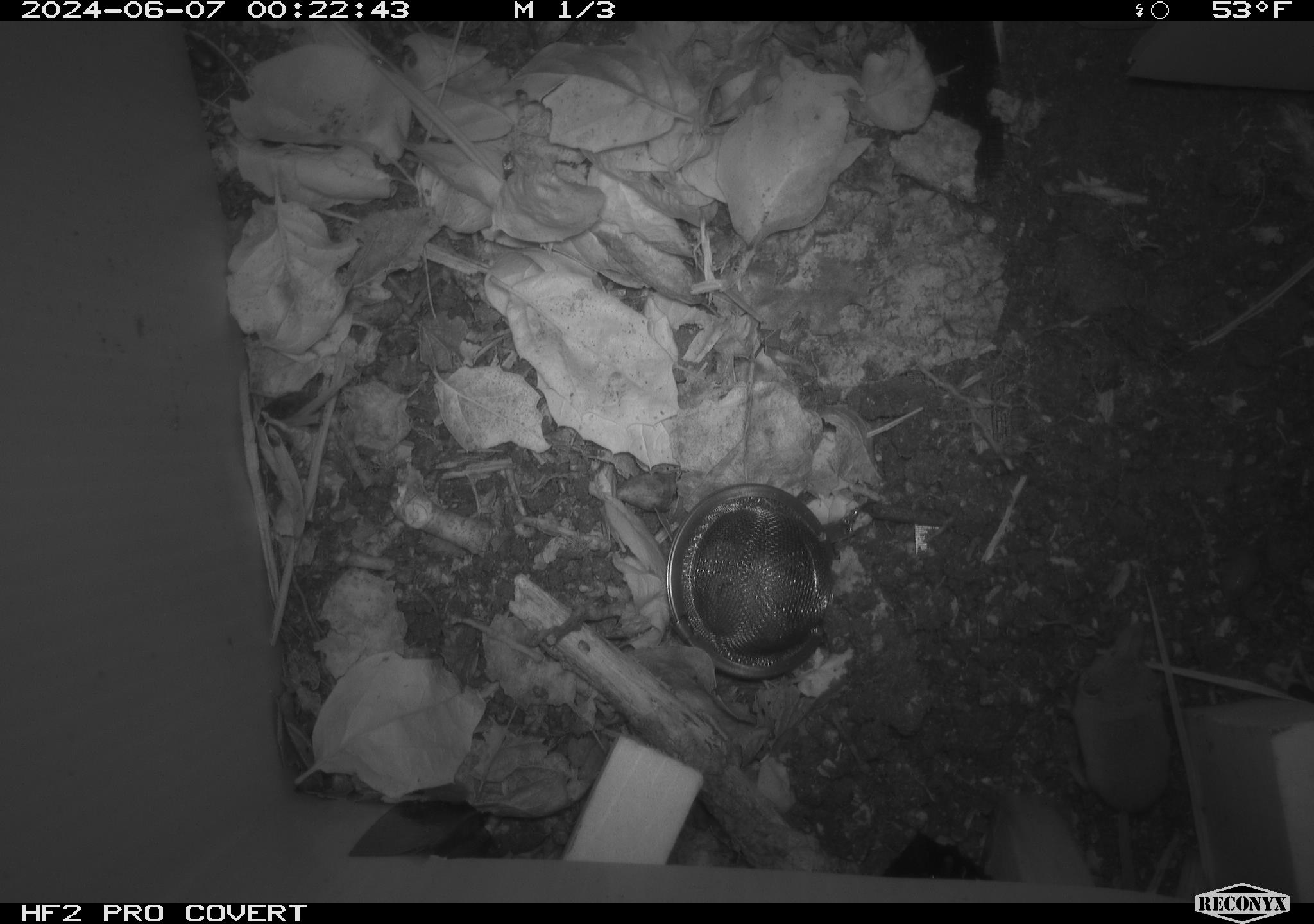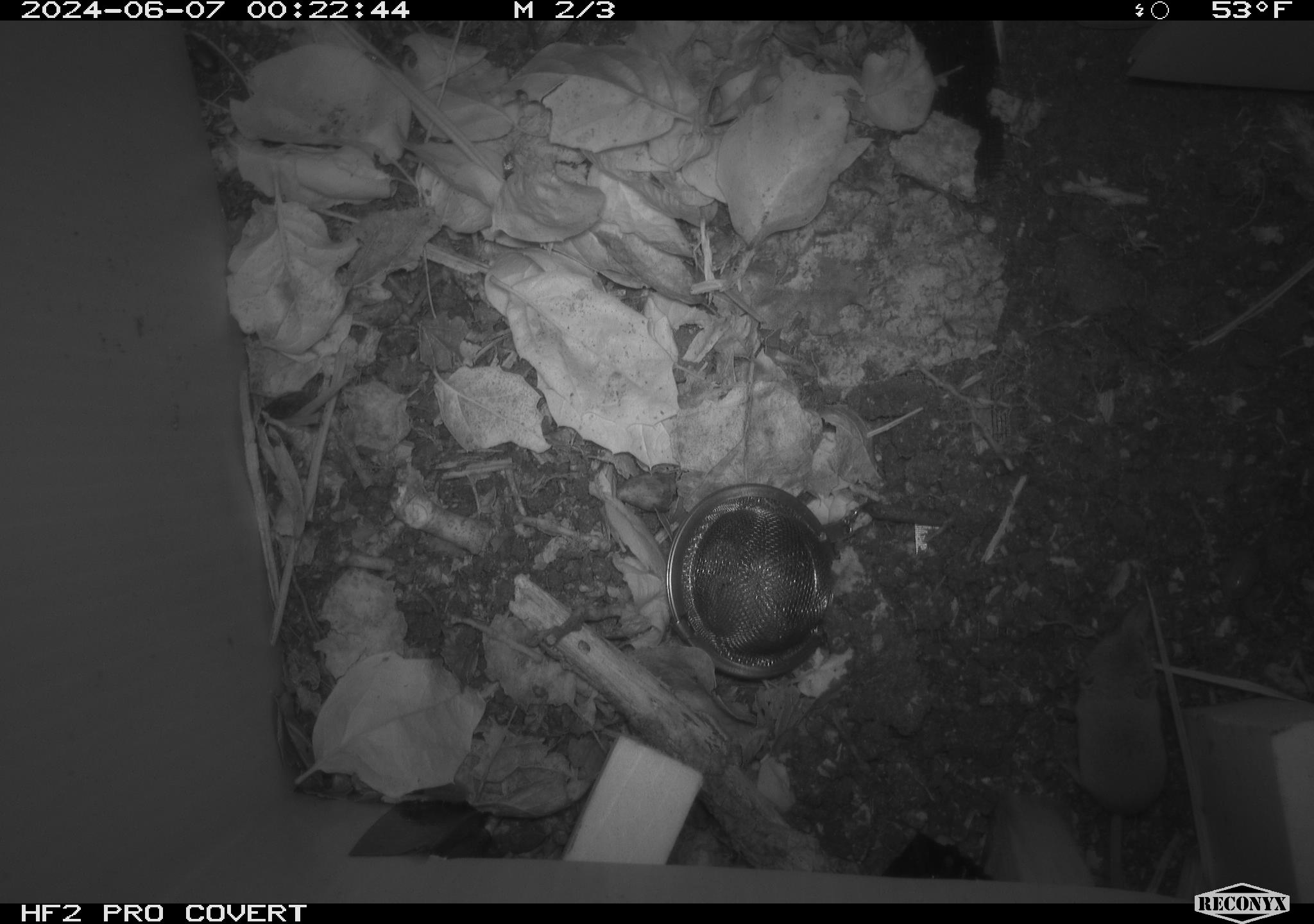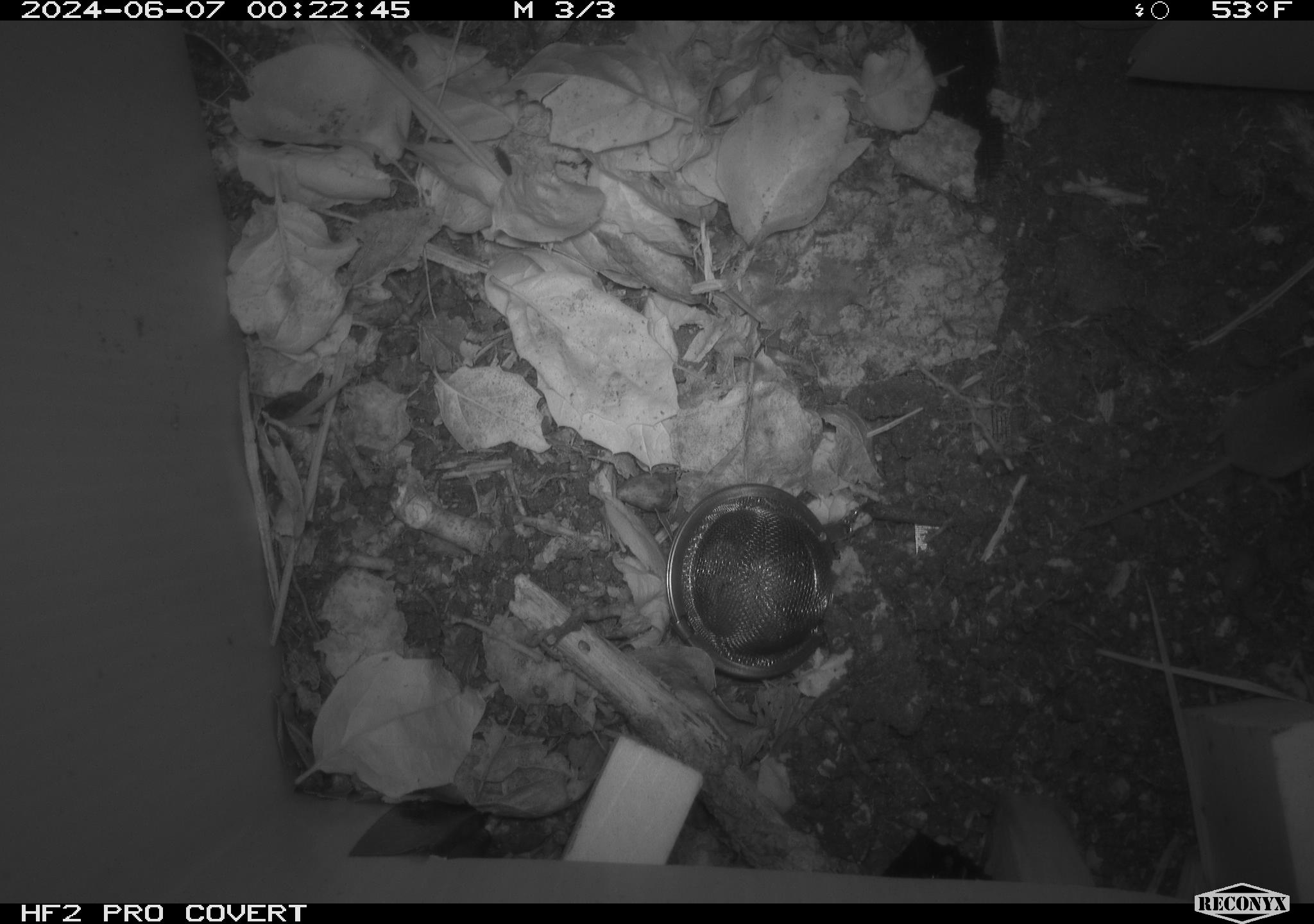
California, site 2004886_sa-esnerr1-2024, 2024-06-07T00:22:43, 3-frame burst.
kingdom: Animalia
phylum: Chordata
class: Mammalia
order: Eulipotyphla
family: Soricidae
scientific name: Soricidae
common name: shrews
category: soricidae family